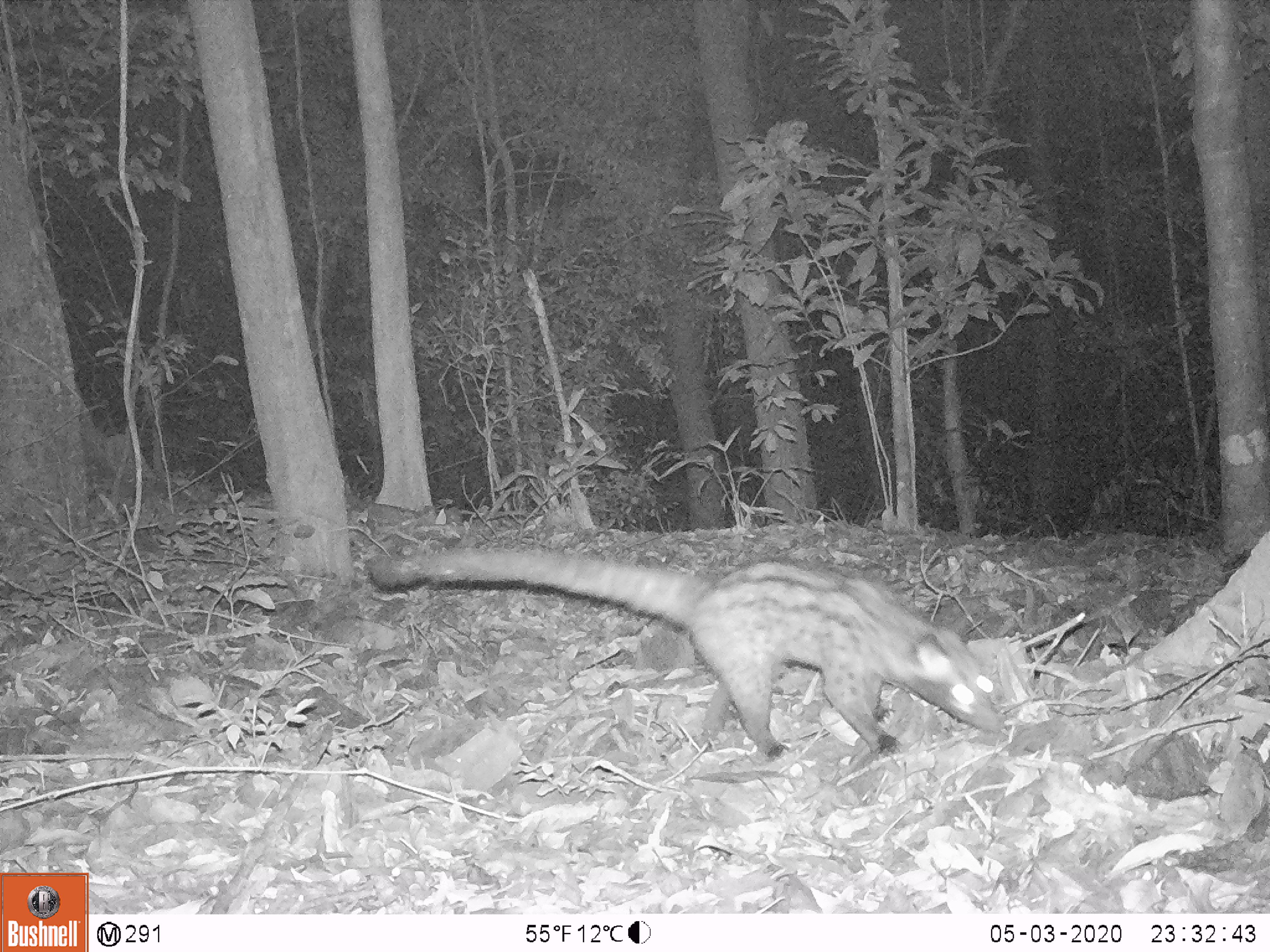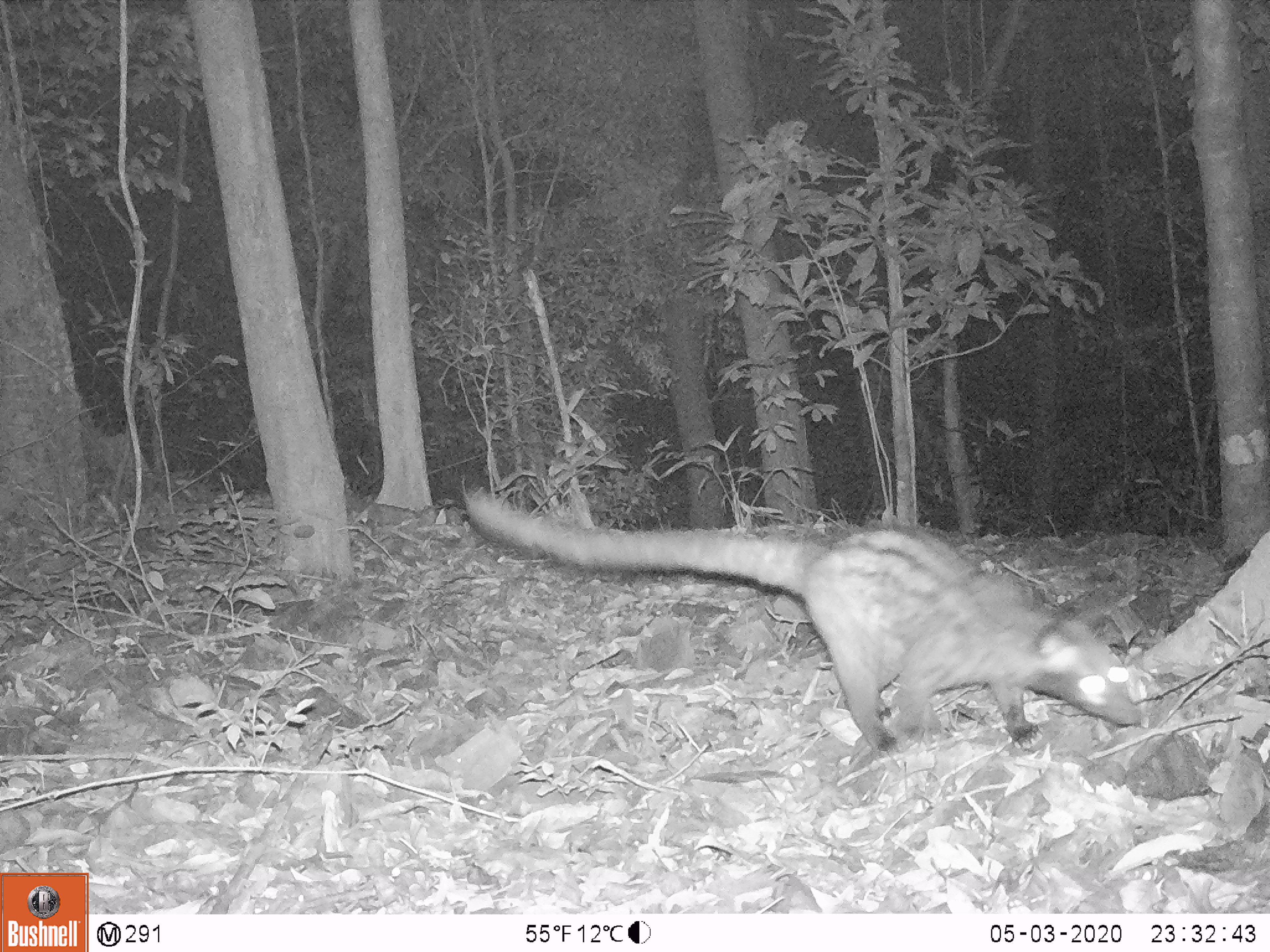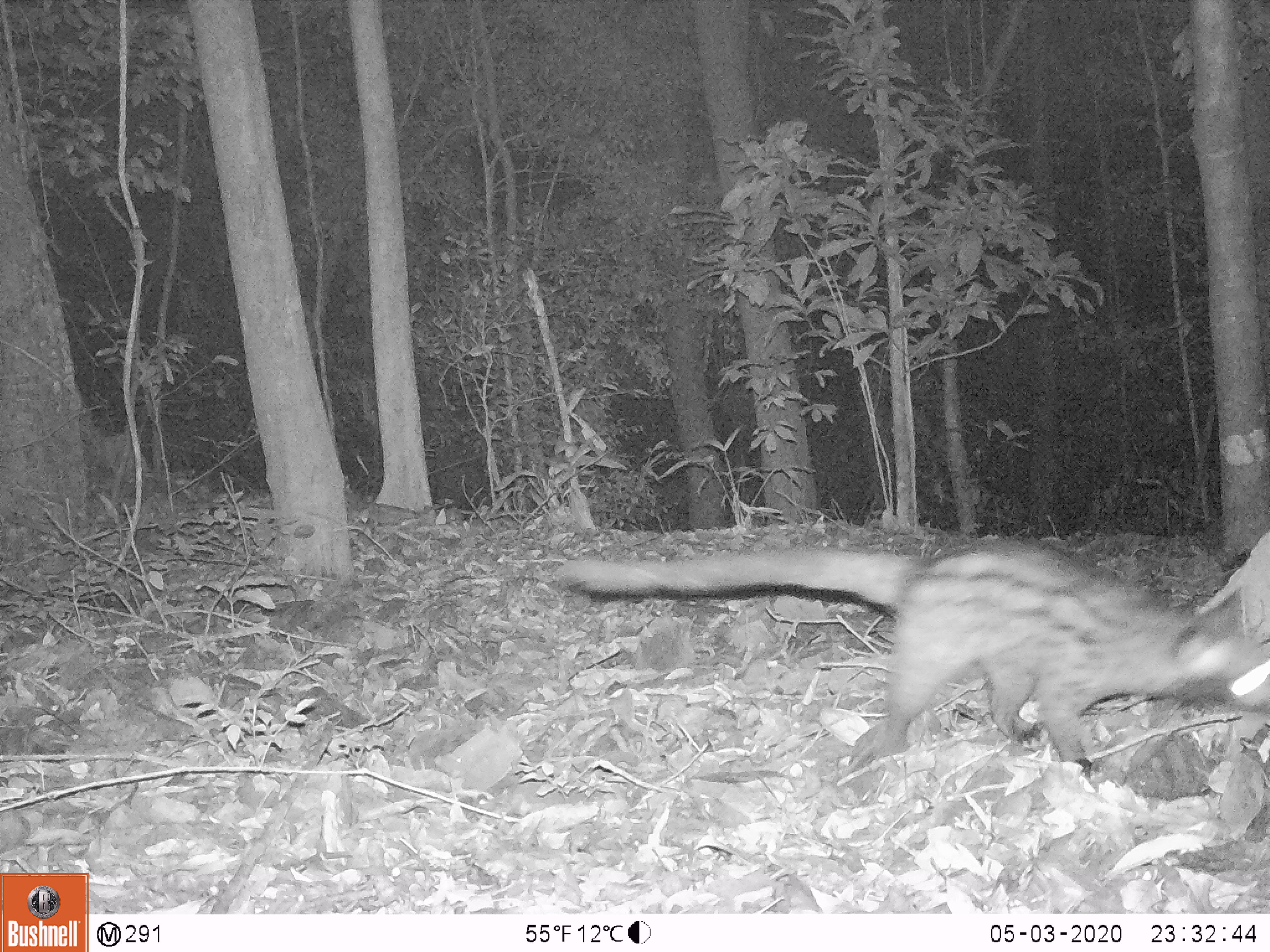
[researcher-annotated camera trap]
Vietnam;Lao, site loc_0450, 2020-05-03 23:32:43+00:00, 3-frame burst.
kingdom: Animalia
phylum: Chordata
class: Mammalia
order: Carnivora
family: Viverridae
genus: Paradoxurus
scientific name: Paradoxurus hermaphroditus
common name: common palm civet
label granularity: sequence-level